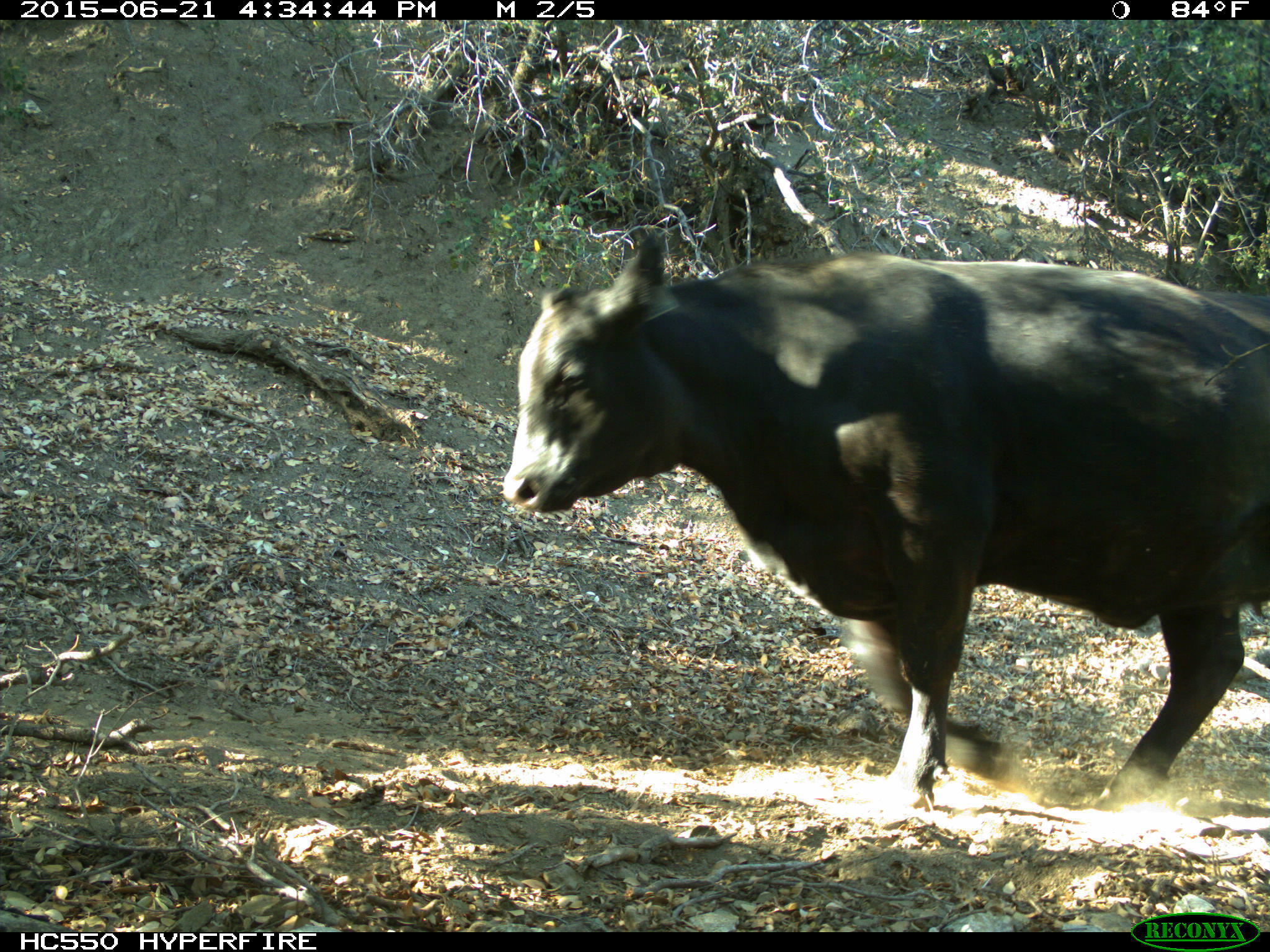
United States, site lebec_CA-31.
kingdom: Animalia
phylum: Chordata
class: Mammalia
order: Artiodactyla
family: Bovidae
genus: Bos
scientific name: Bos taurus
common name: domestic cow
Bos taurus (domestic cow).